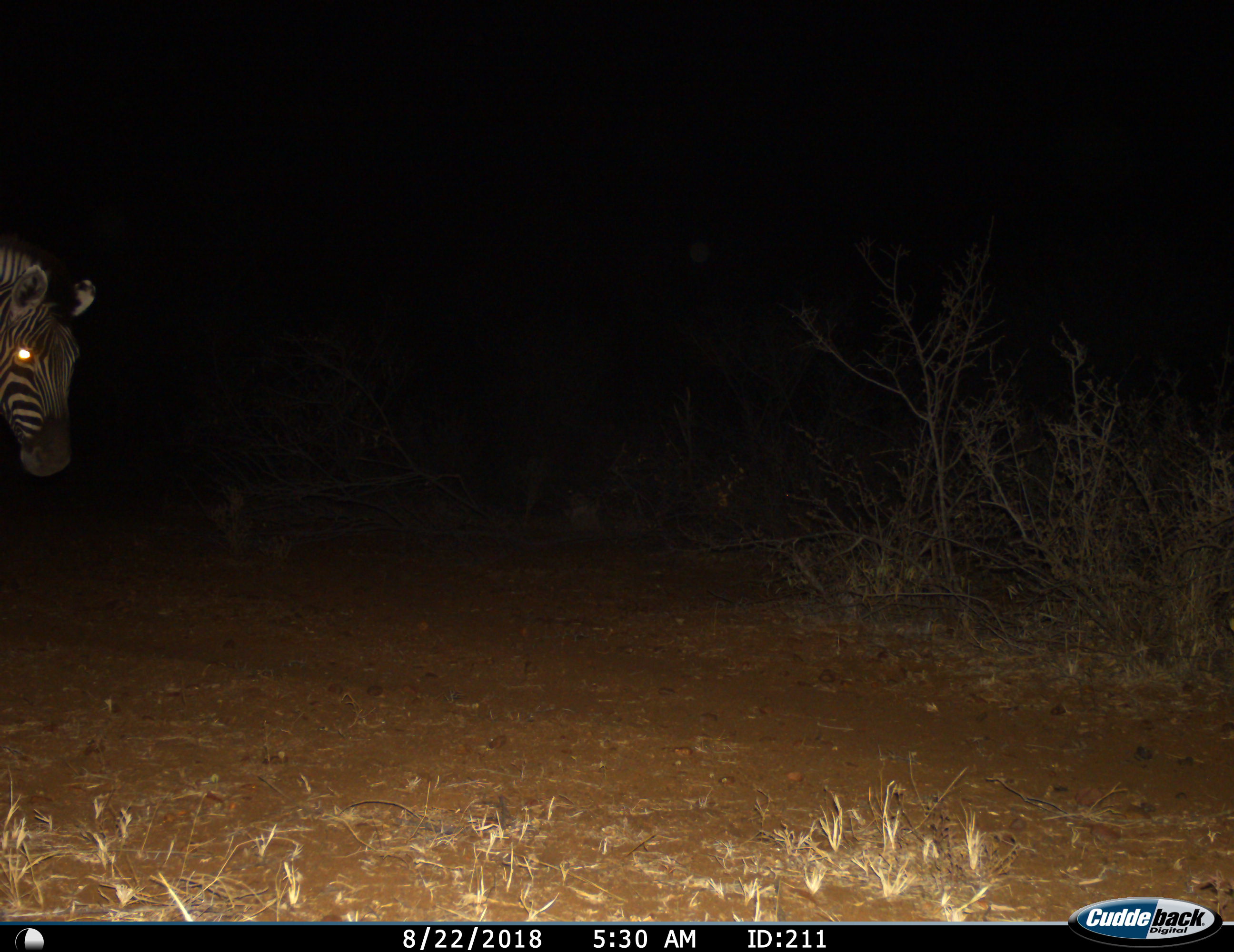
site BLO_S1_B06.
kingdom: Animalia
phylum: Chordata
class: Mammalia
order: Perissodactyla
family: Equidae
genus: Equus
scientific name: Equus quagga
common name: plains zebra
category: zebraplains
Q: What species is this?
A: Zebraplains (plains zebra) (Equus quagga).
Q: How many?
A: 1.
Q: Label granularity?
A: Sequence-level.